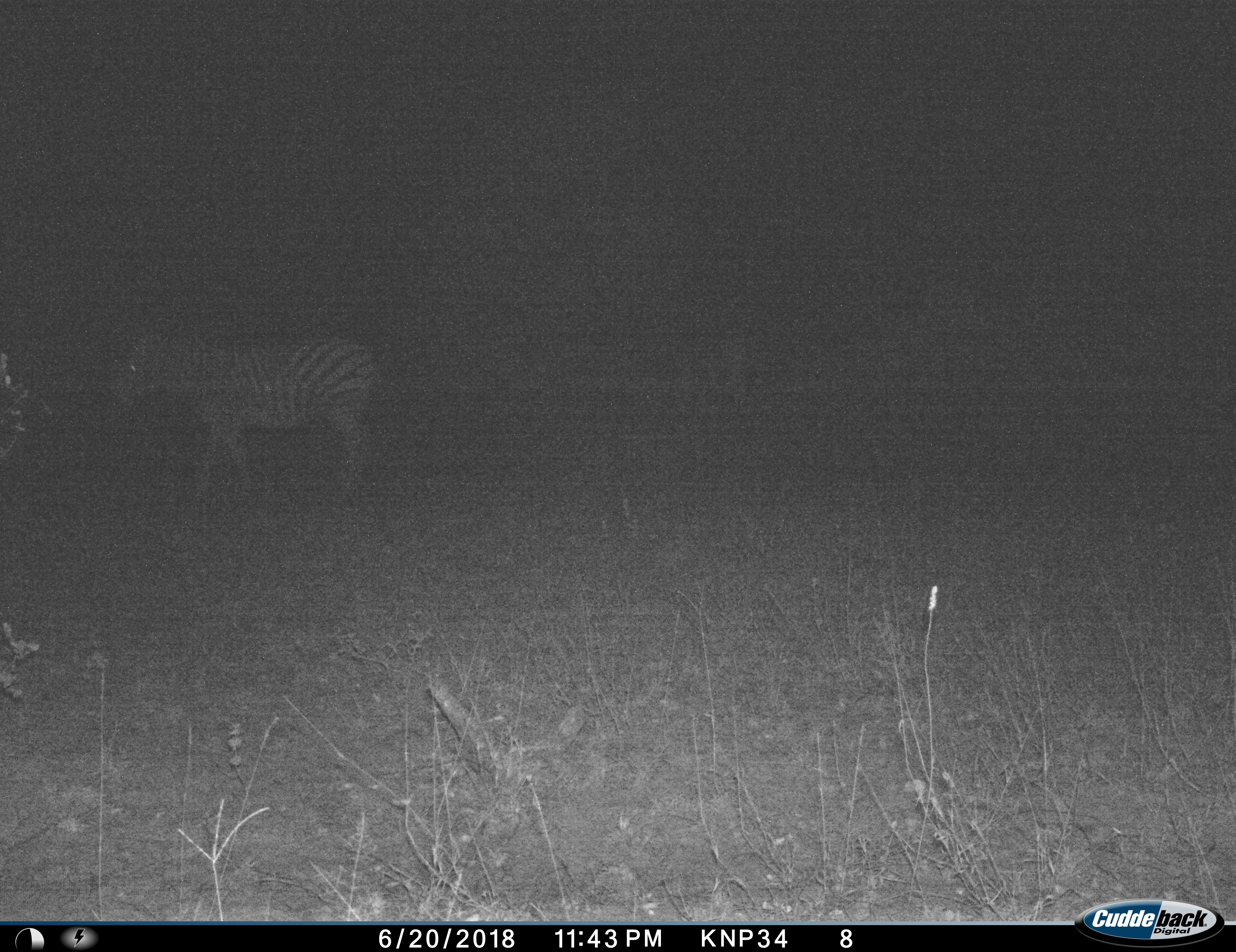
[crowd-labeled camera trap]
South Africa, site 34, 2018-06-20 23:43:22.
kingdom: Animalia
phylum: Chordata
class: Mammalia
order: Perissodactyla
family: Equidae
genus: Equus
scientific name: Equus quagga burchellii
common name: burchell's zebra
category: zebraburchells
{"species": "zebraburchells (burchell's zebra) (Equus quagga burchellii)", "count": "1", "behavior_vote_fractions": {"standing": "55%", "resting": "9%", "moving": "36%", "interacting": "0%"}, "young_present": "0%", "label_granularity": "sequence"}